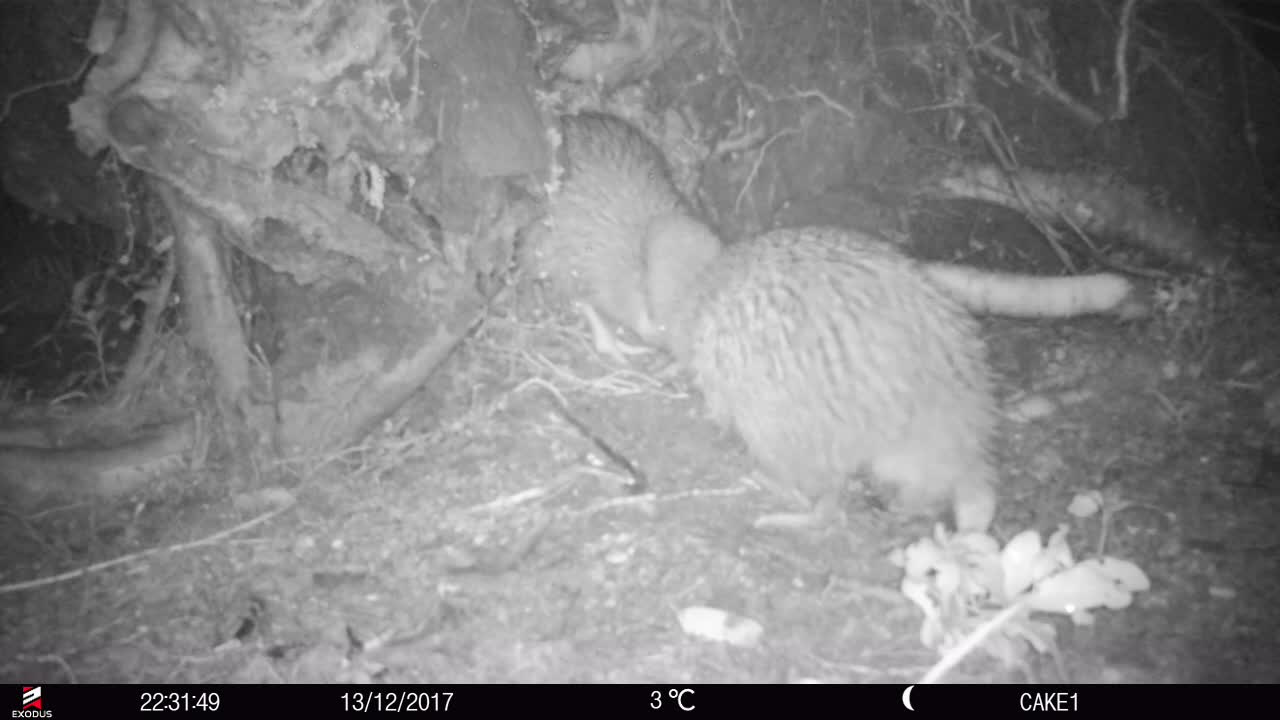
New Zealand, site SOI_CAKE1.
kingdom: Animalia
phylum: Chordata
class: Aves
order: Apterygiformes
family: Apterygidae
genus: Apteryx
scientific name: Apteryx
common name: kiwi